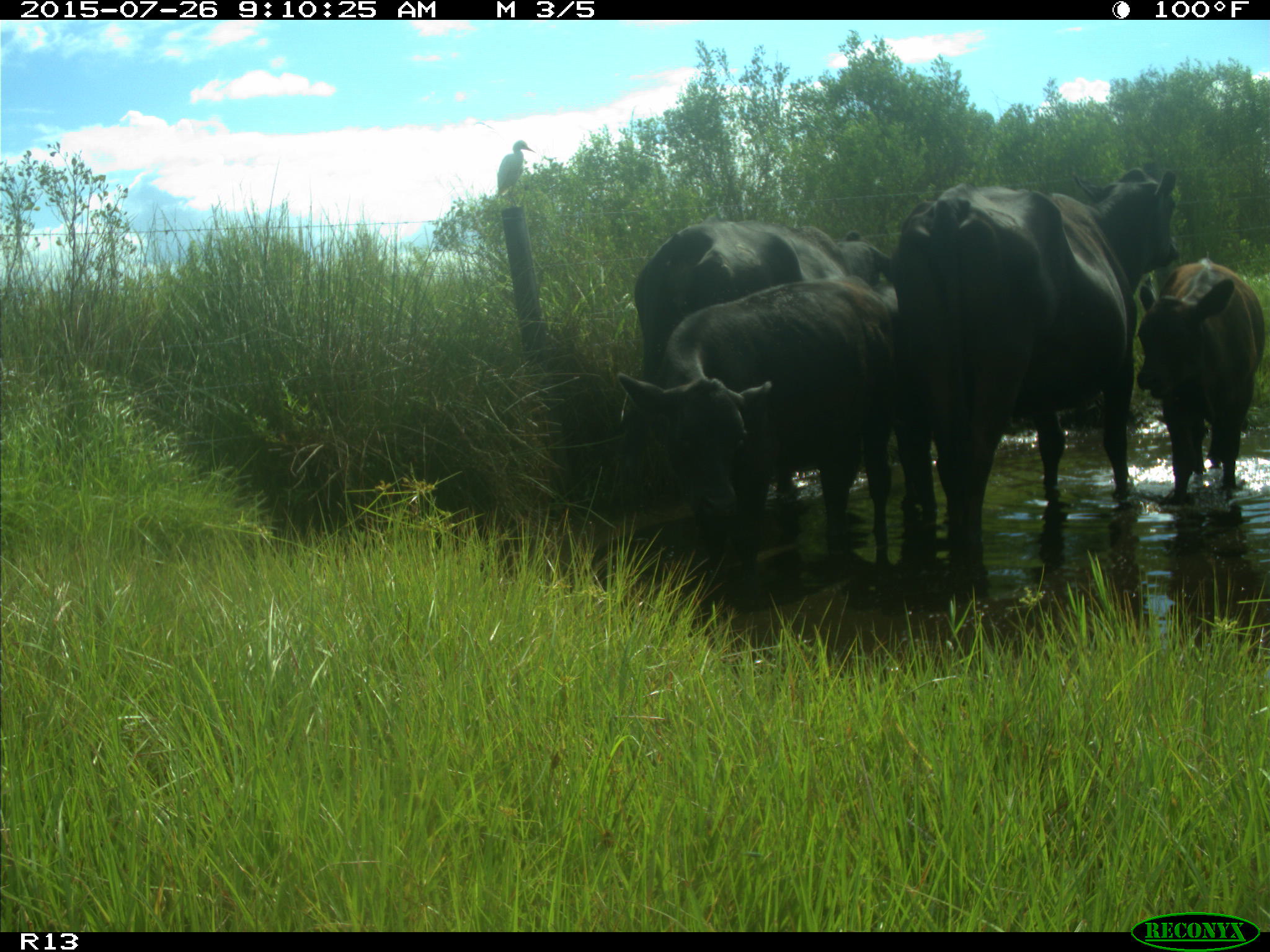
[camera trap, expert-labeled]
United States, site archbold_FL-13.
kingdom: Animalia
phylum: Chordata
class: Mammalia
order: Artiodactyla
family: Bovidae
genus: Bos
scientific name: Bos taurus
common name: domestic cow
Bos taurus (domestic cow).